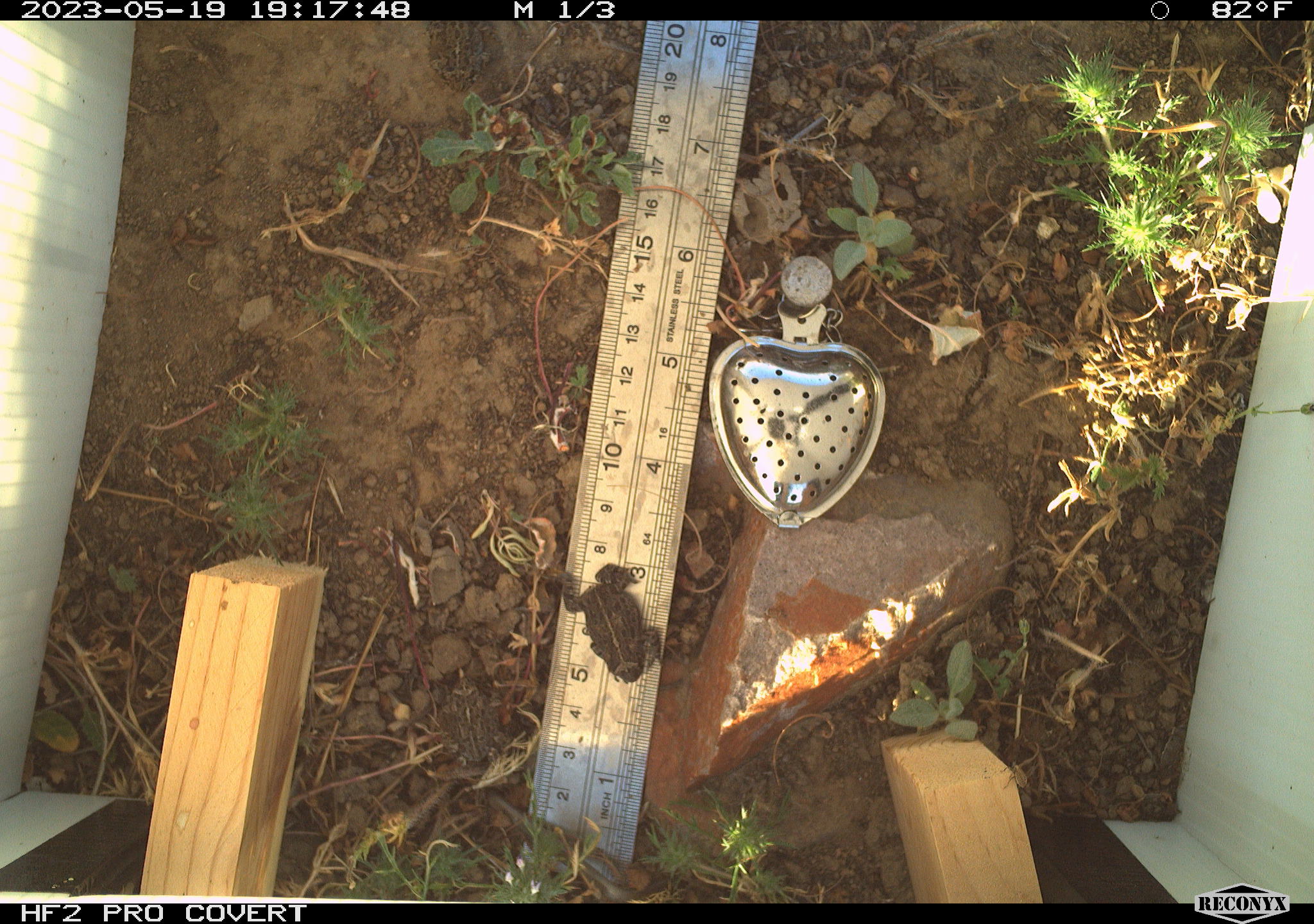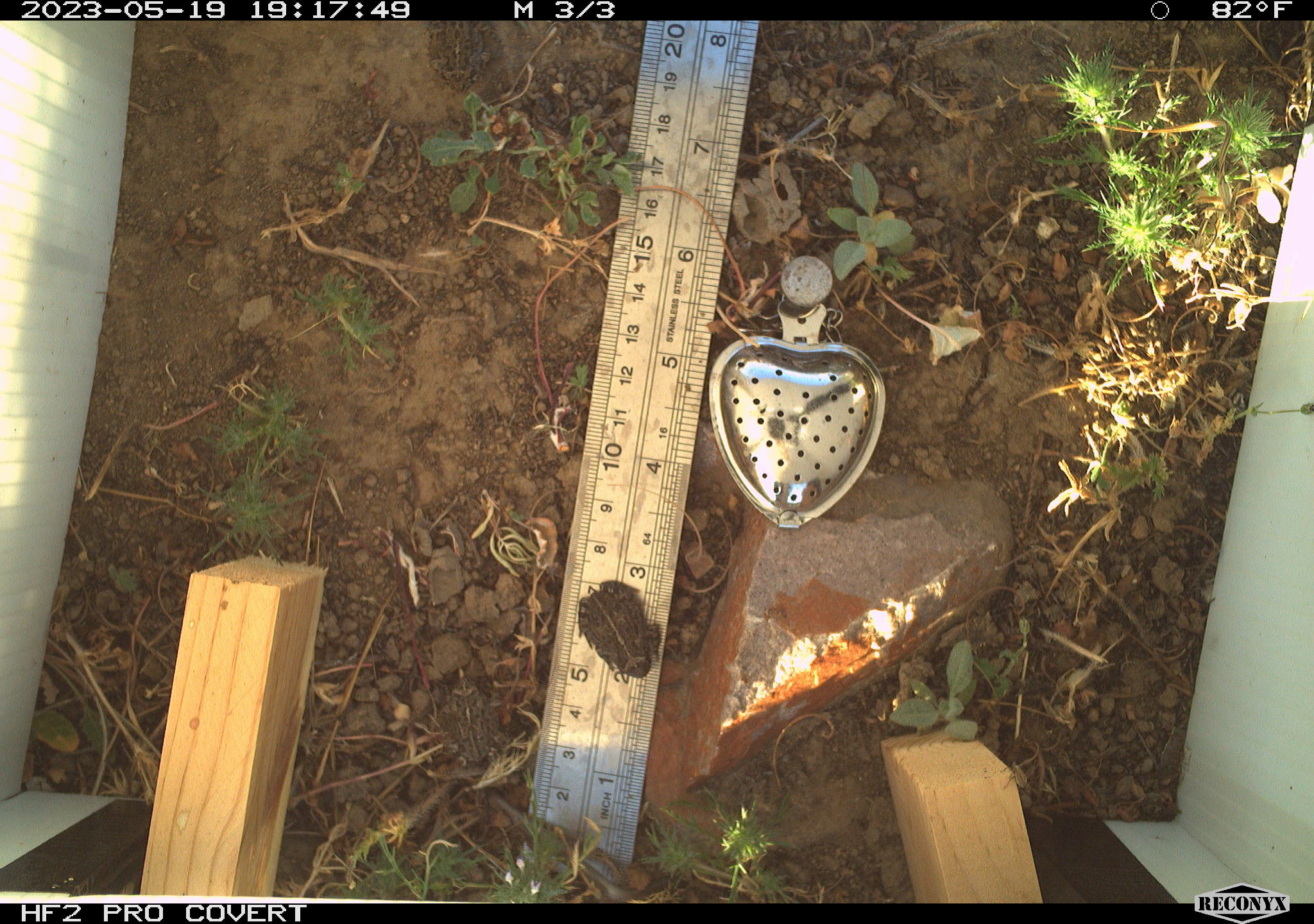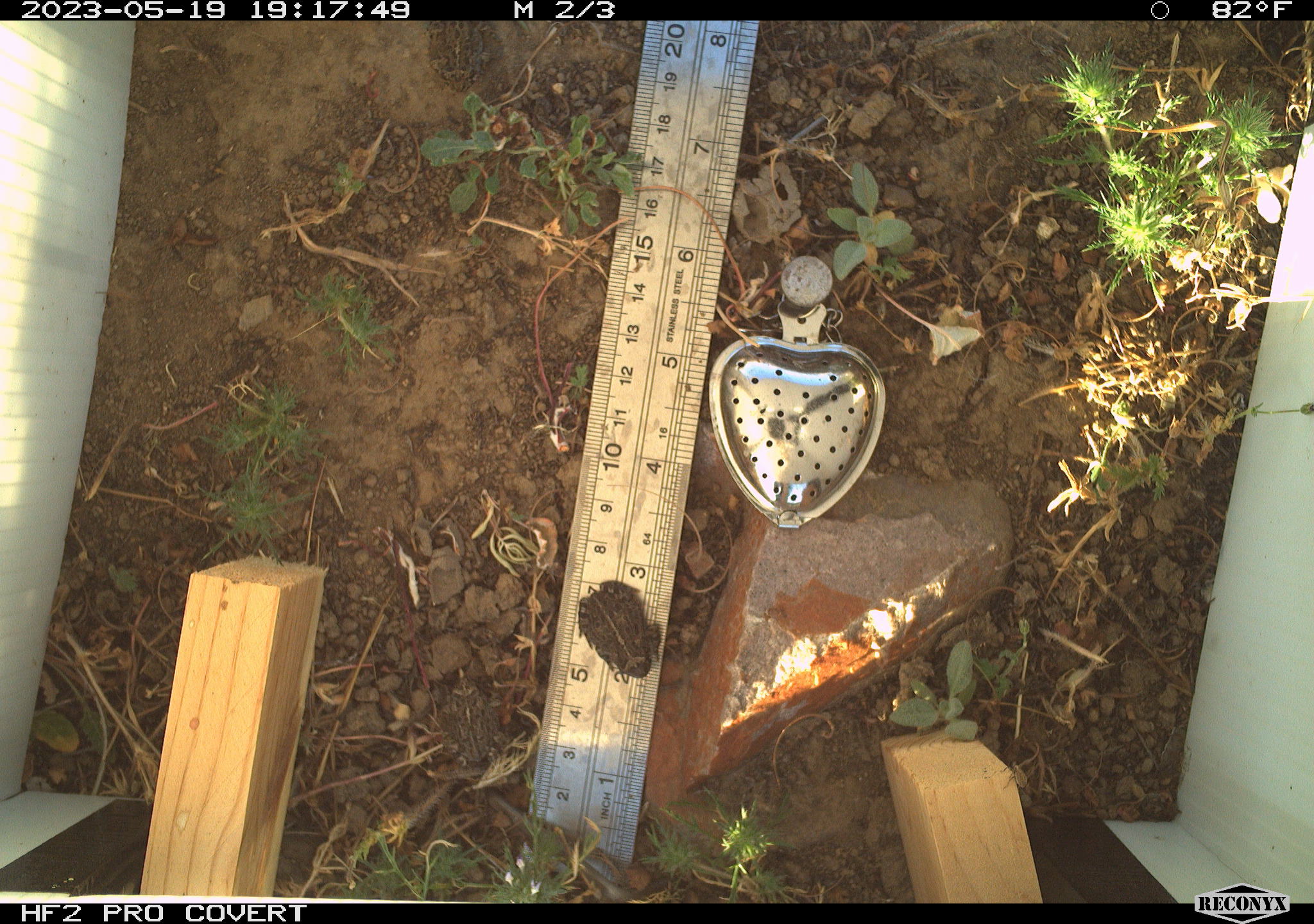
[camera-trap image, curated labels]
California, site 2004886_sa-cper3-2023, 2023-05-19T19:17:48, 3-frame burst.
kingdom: Animalia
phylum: Chordata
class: Amphibia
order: Anura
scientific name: Anura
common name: frogs